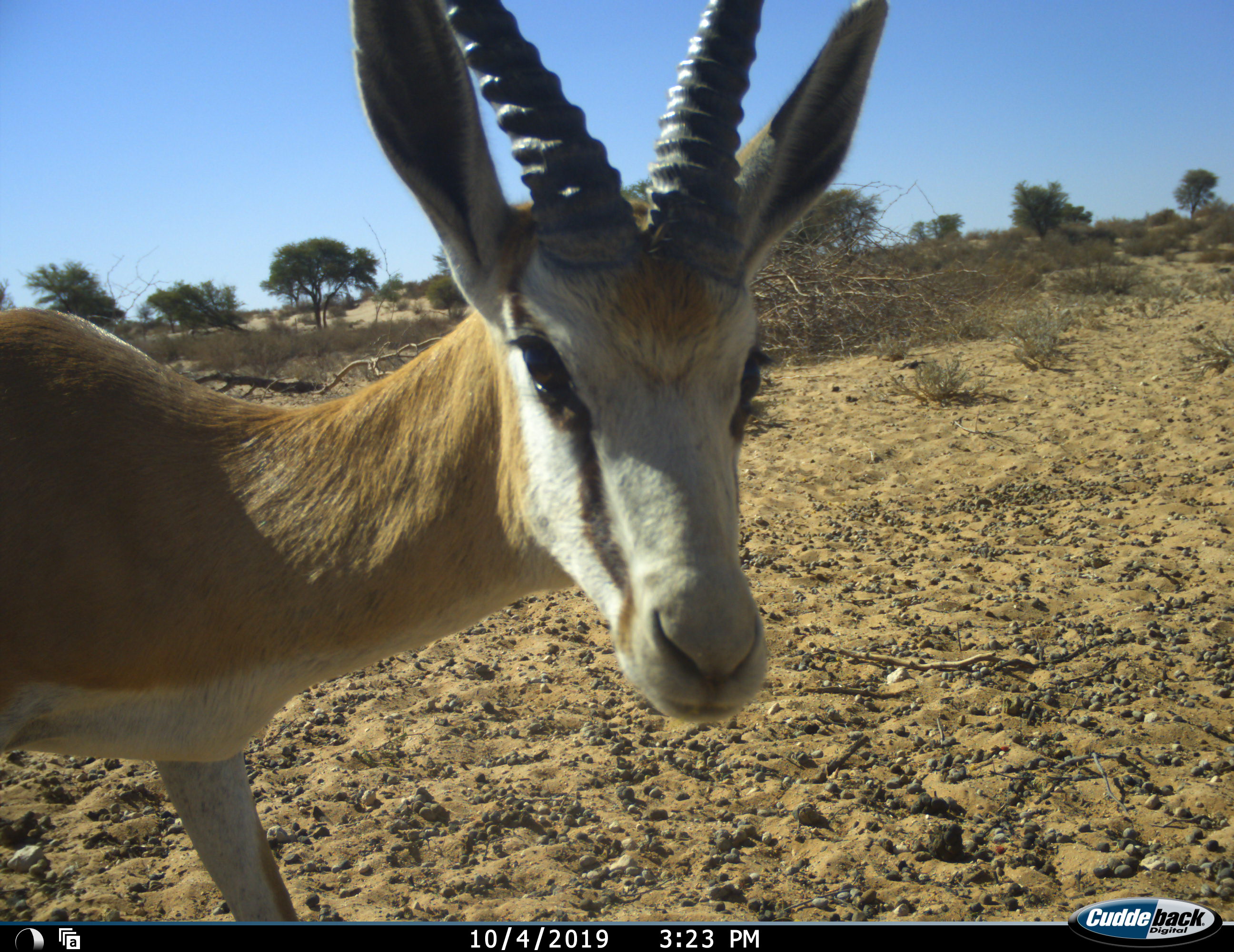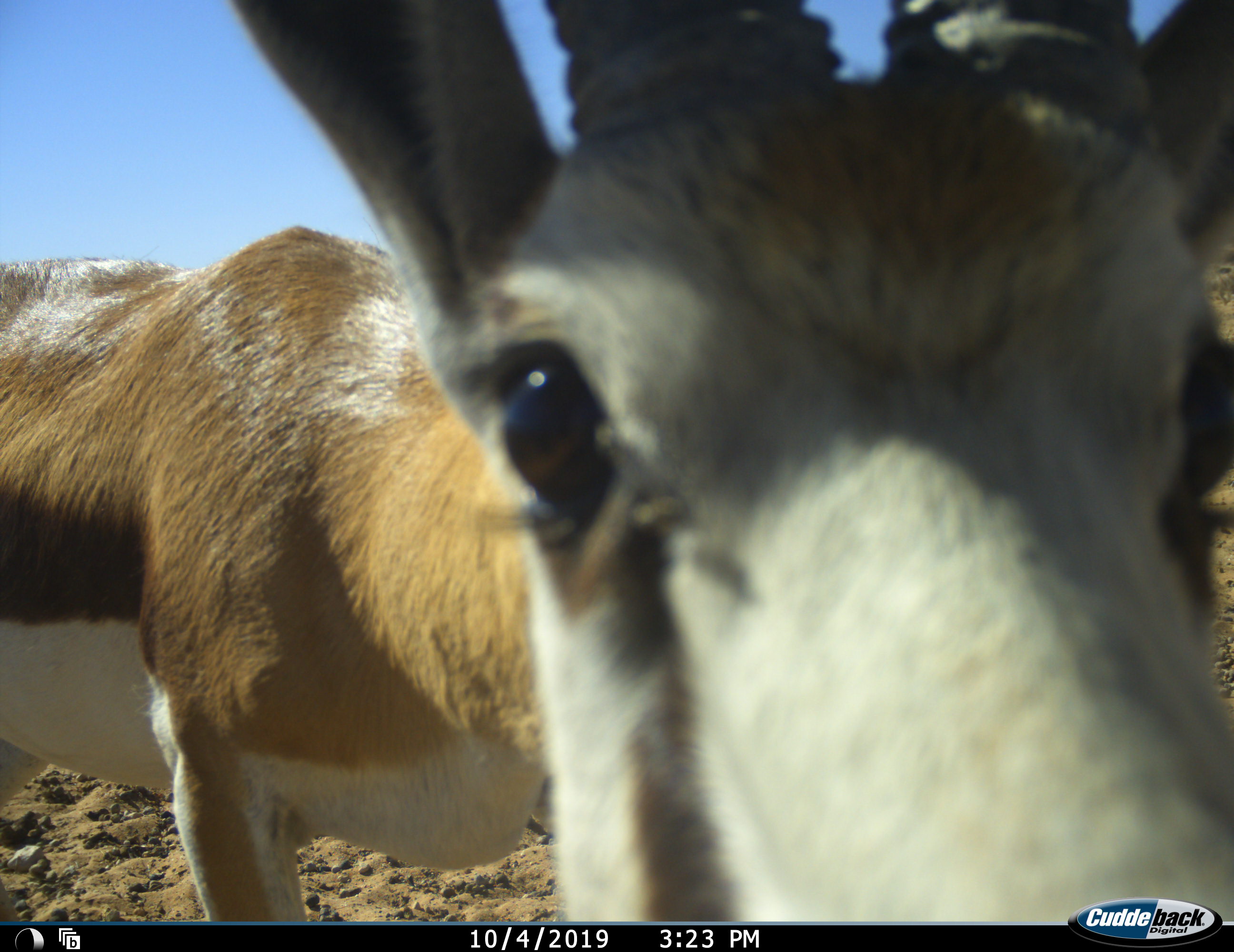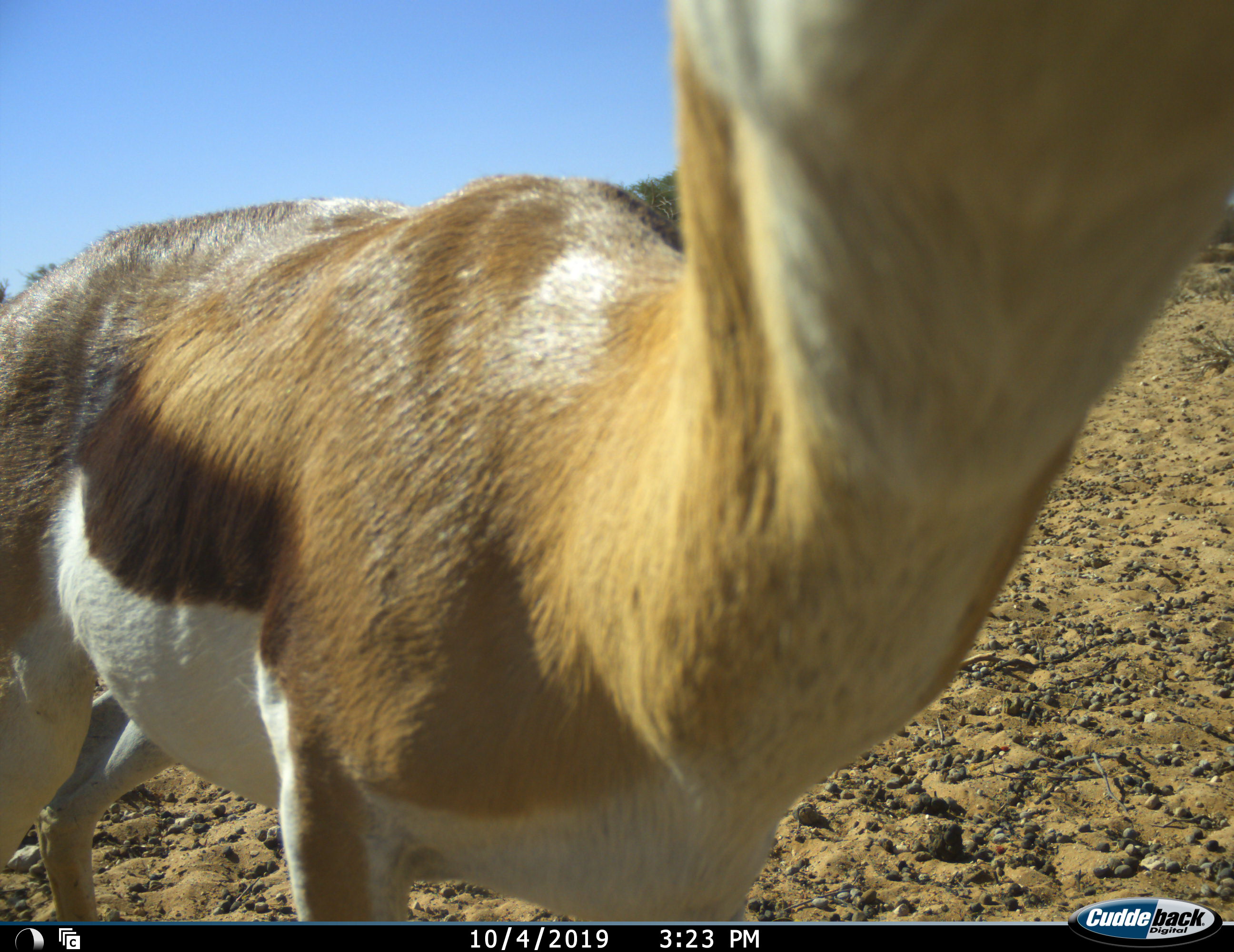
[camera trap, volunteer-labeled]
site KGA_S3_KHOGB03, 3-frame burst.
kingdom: Animalia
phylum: Chordata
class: Mammalia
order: Artiodactyla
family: Bovidae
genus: Antidorcas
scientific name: Antidorcas marsupialis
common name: springbok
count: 1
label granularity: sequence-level